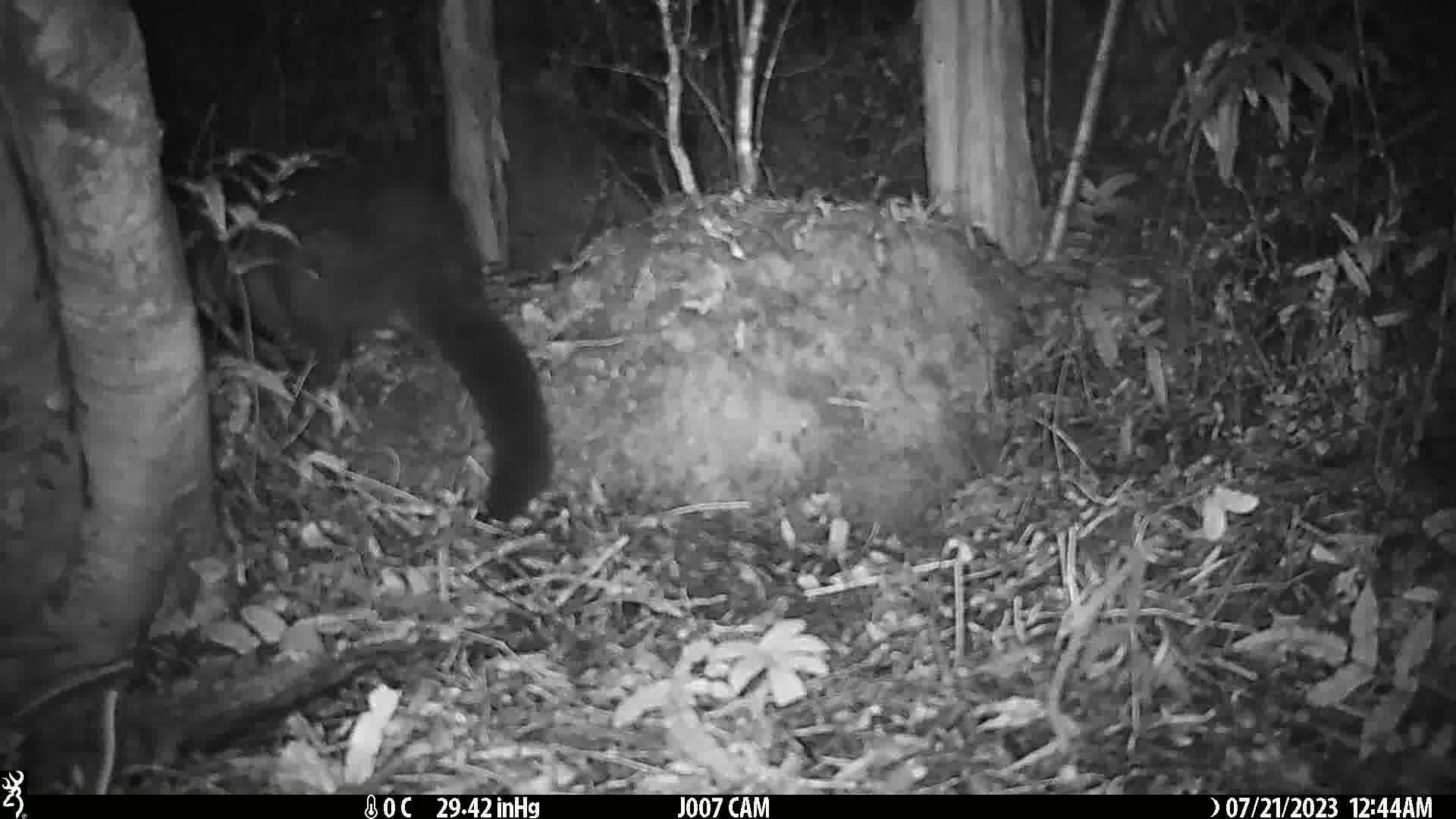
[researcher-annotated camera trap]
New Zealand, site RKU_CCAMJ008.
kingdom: Animalia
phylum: Chordata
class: Mammalia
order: Diprotodontia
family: Phalangeridae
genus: Trichosurus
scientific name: Trichosurus vulpecula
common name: common brushtail possum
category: possum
Possum (common brushtail possum) (Trichosurus vulpecula).